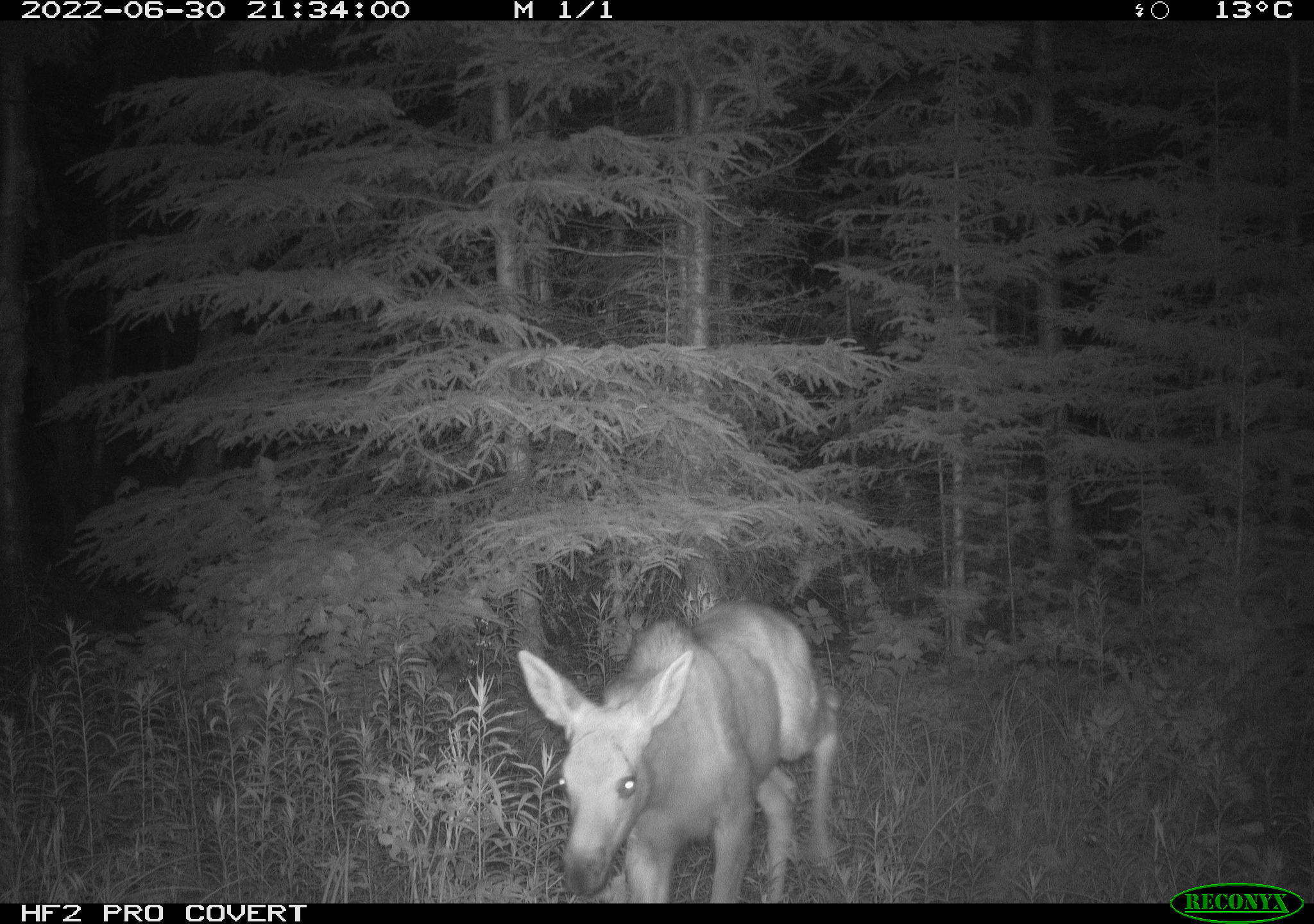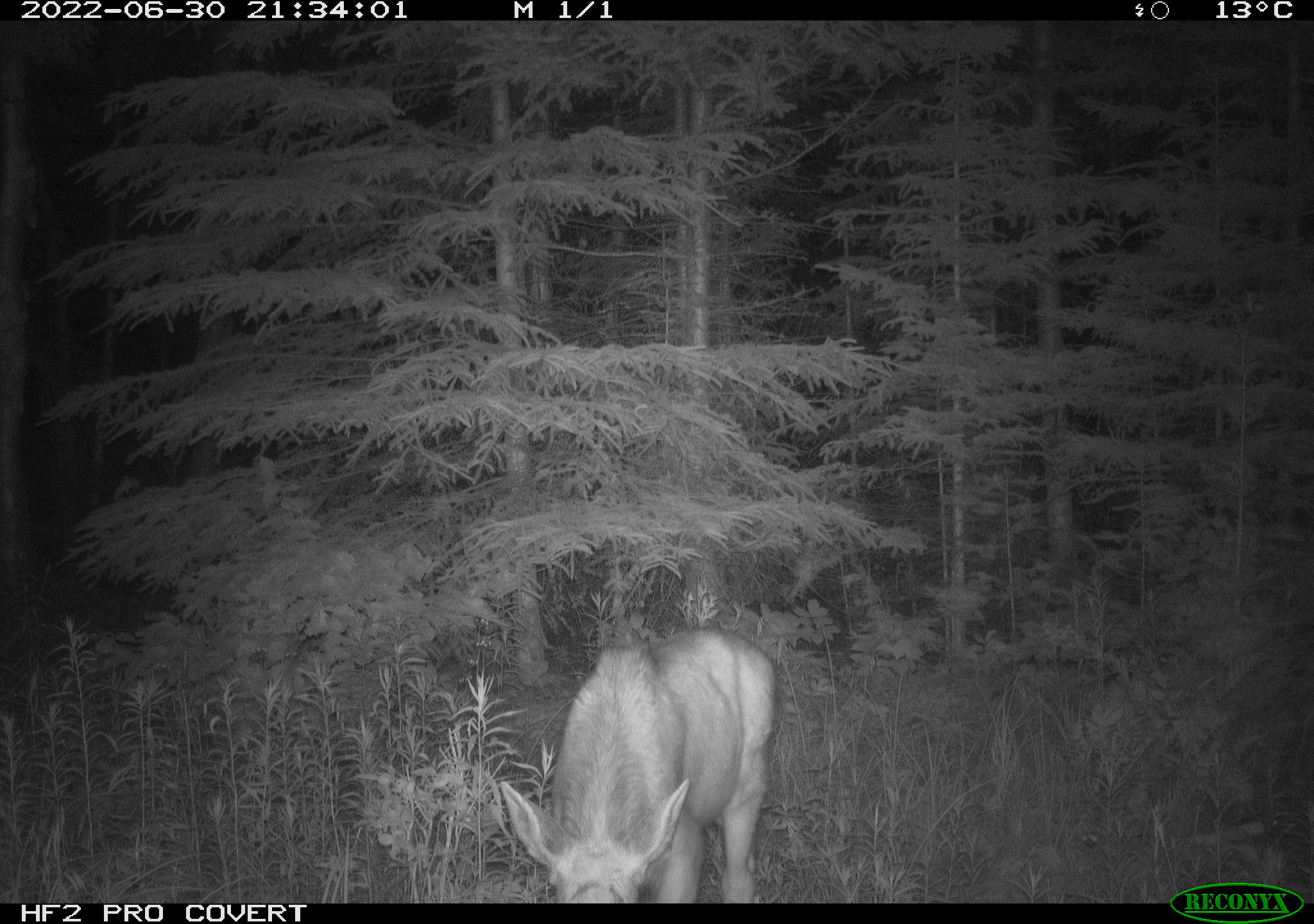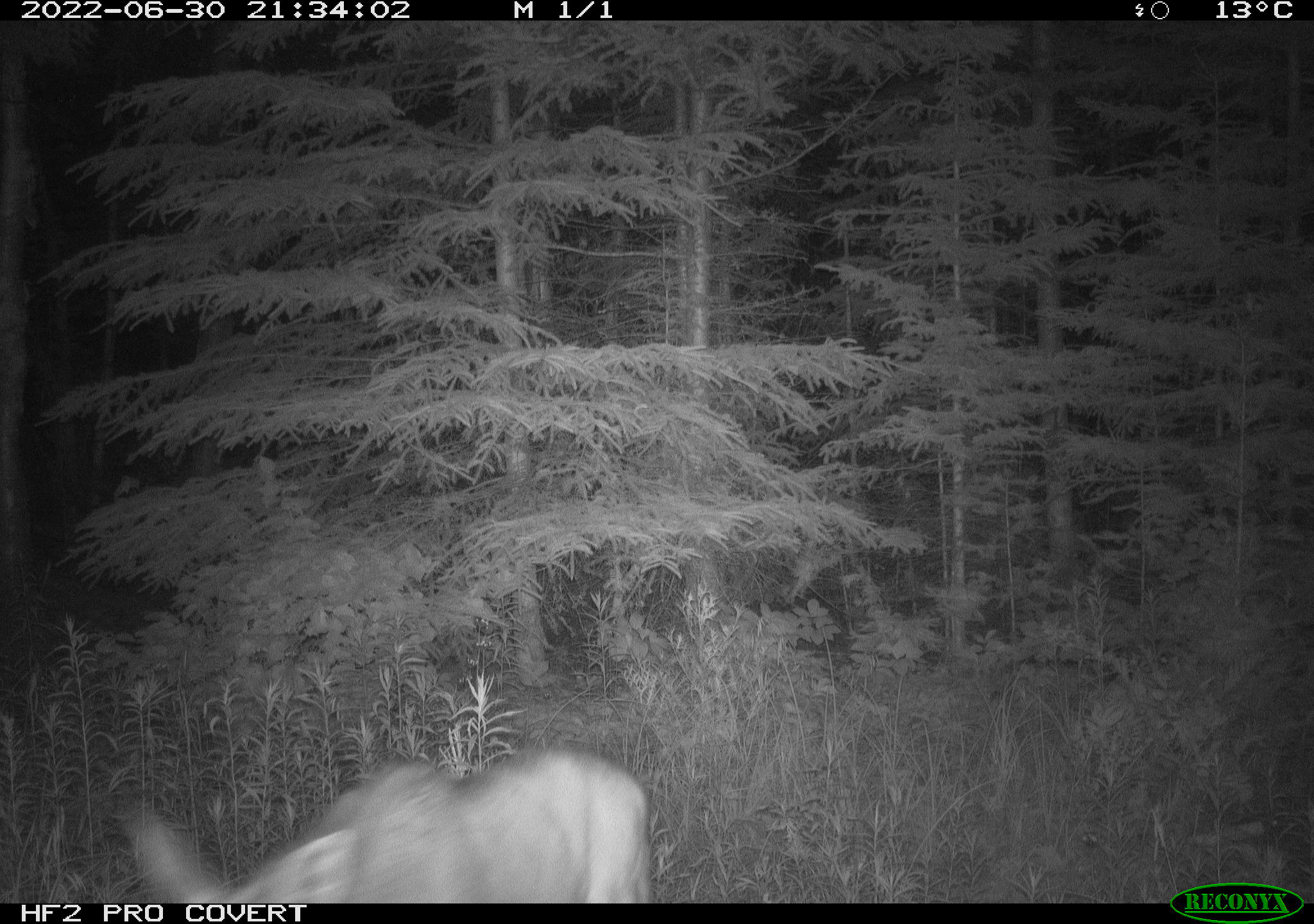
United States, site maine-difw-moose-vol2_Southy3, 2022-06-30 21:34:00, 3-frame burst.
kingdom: Animalia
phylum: Chordata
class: Mammalia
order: Artiodactyla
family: Cervidae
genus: Alces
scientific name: Alces alces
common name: moose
Moose (Alces alces).